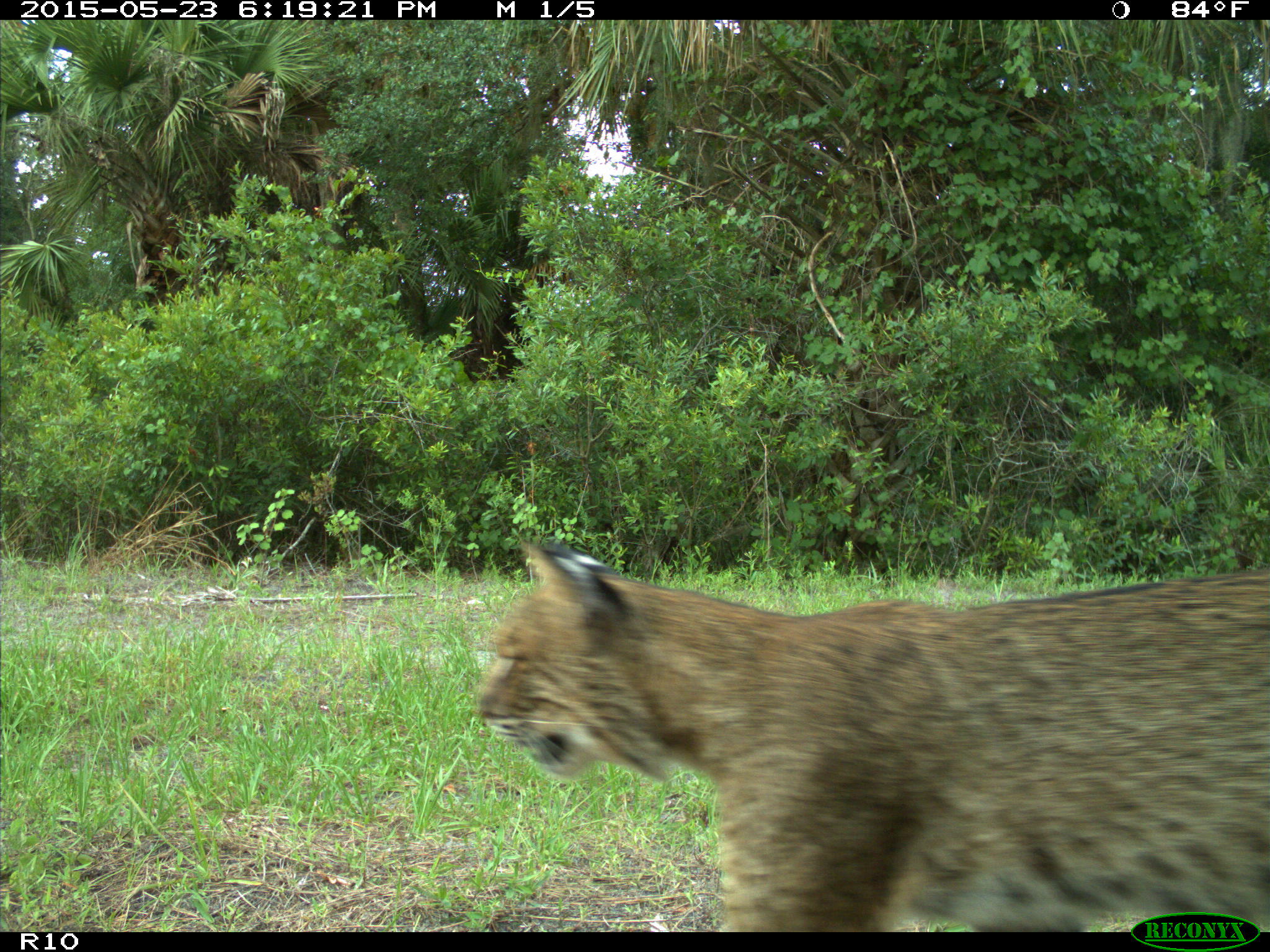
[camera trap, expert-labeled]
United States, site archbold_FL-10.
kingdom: Animalia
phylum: Chordata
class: Mammalia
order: Carnivora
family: Felidae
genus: Lynx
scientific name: Lynx rufus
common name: bobcat